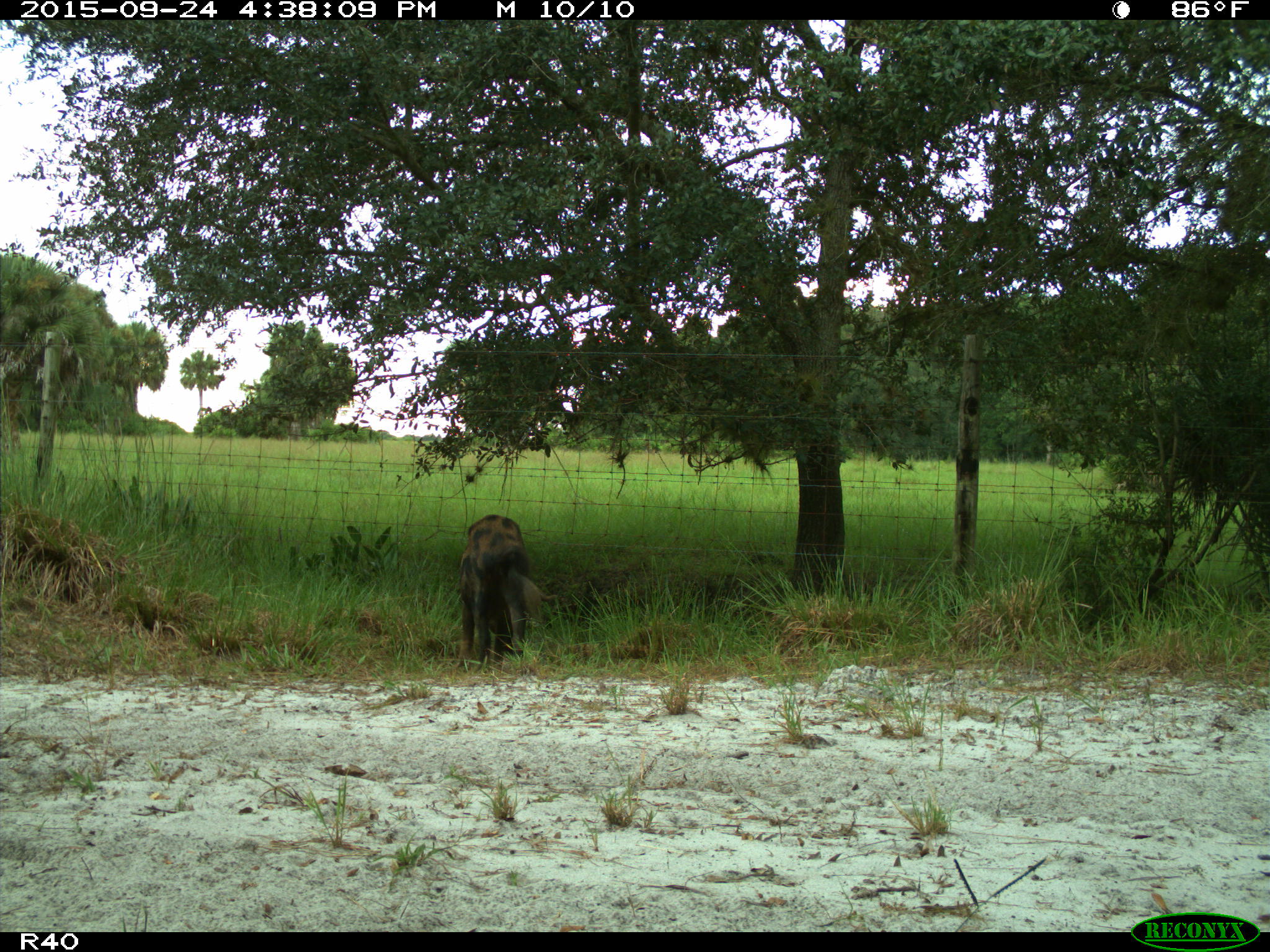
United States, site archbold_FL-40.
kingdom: Animalia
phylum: Chordata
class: Mammalia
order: Artiodactyla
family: Suidae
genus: Sus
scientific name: Sus scrofa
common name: wild boar